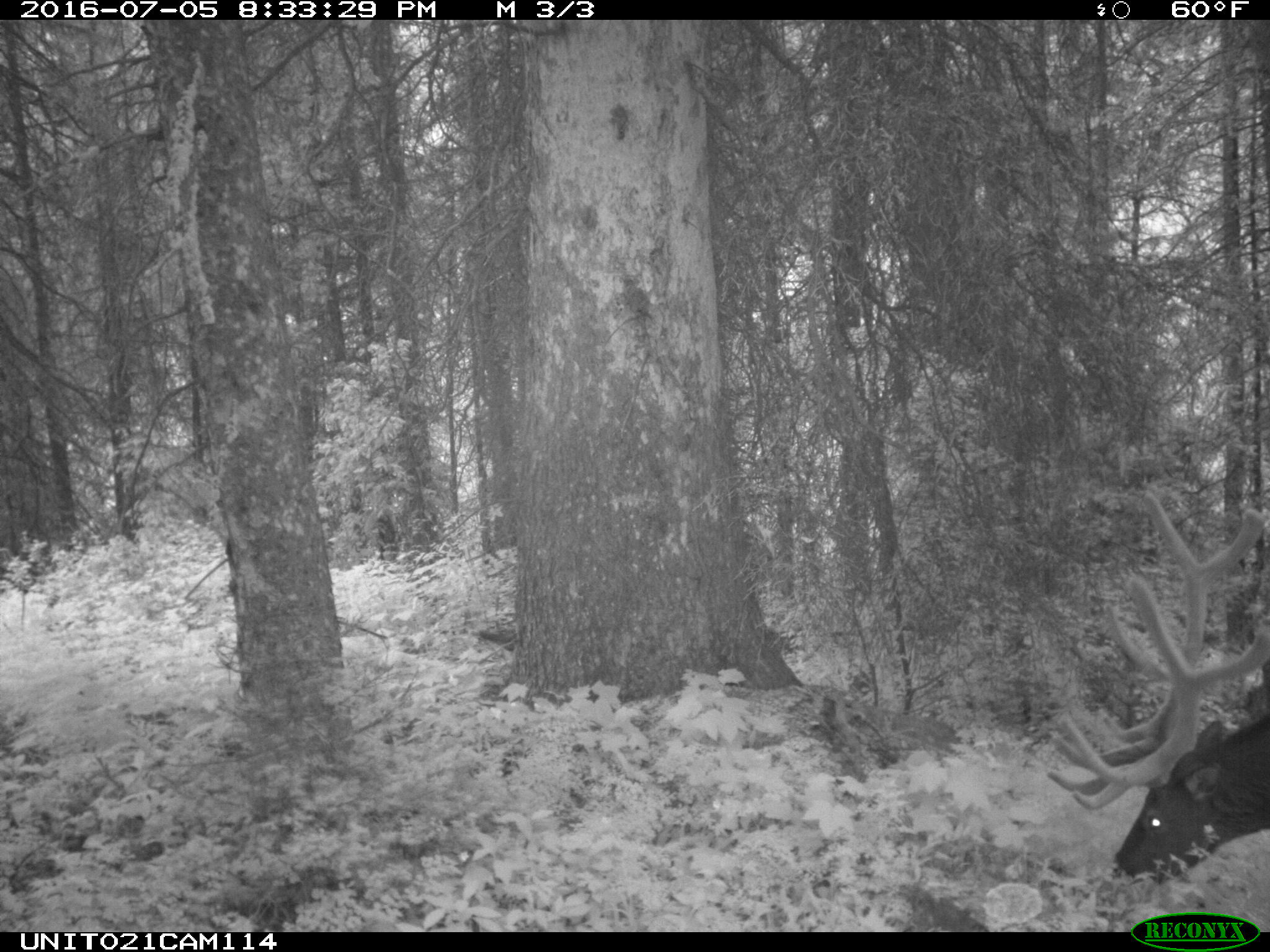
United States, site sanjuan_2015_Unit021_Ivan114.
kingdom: Animalia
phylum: Chordata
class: Mammalia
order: Artiodactyla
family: Cervidae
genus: Cervus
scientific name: Cervus elaphus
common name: red deer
Cervus elaphus (red deer).